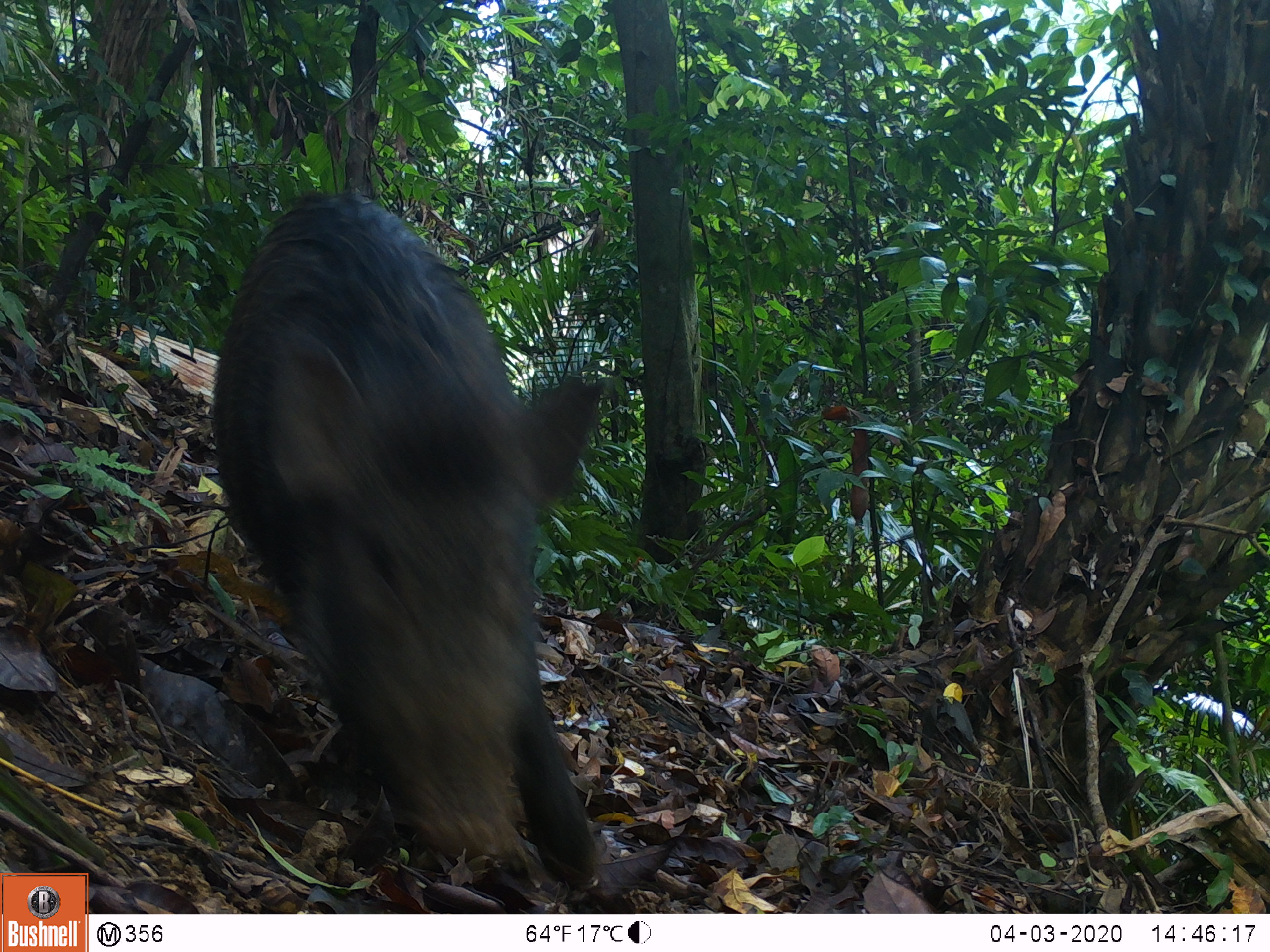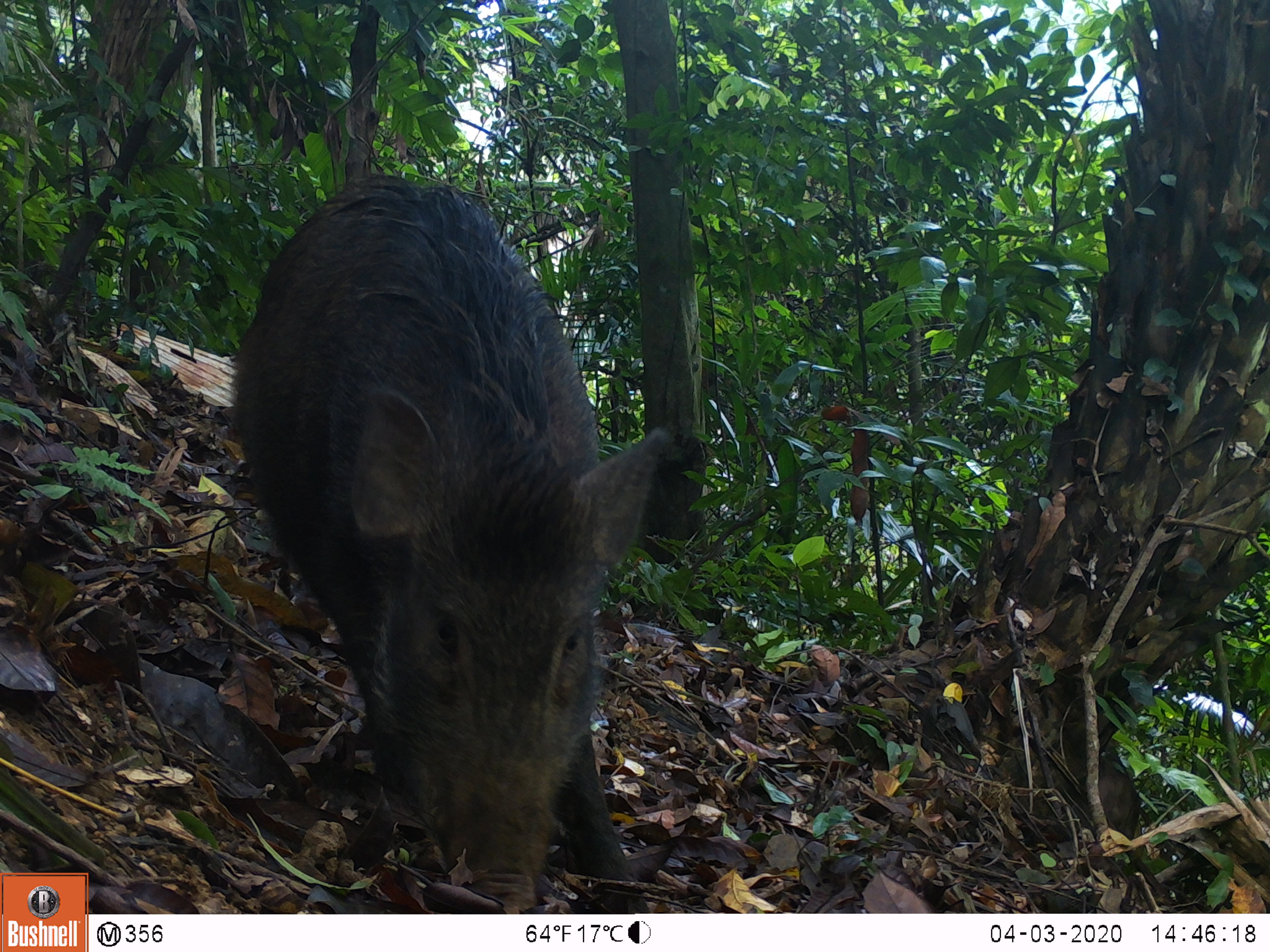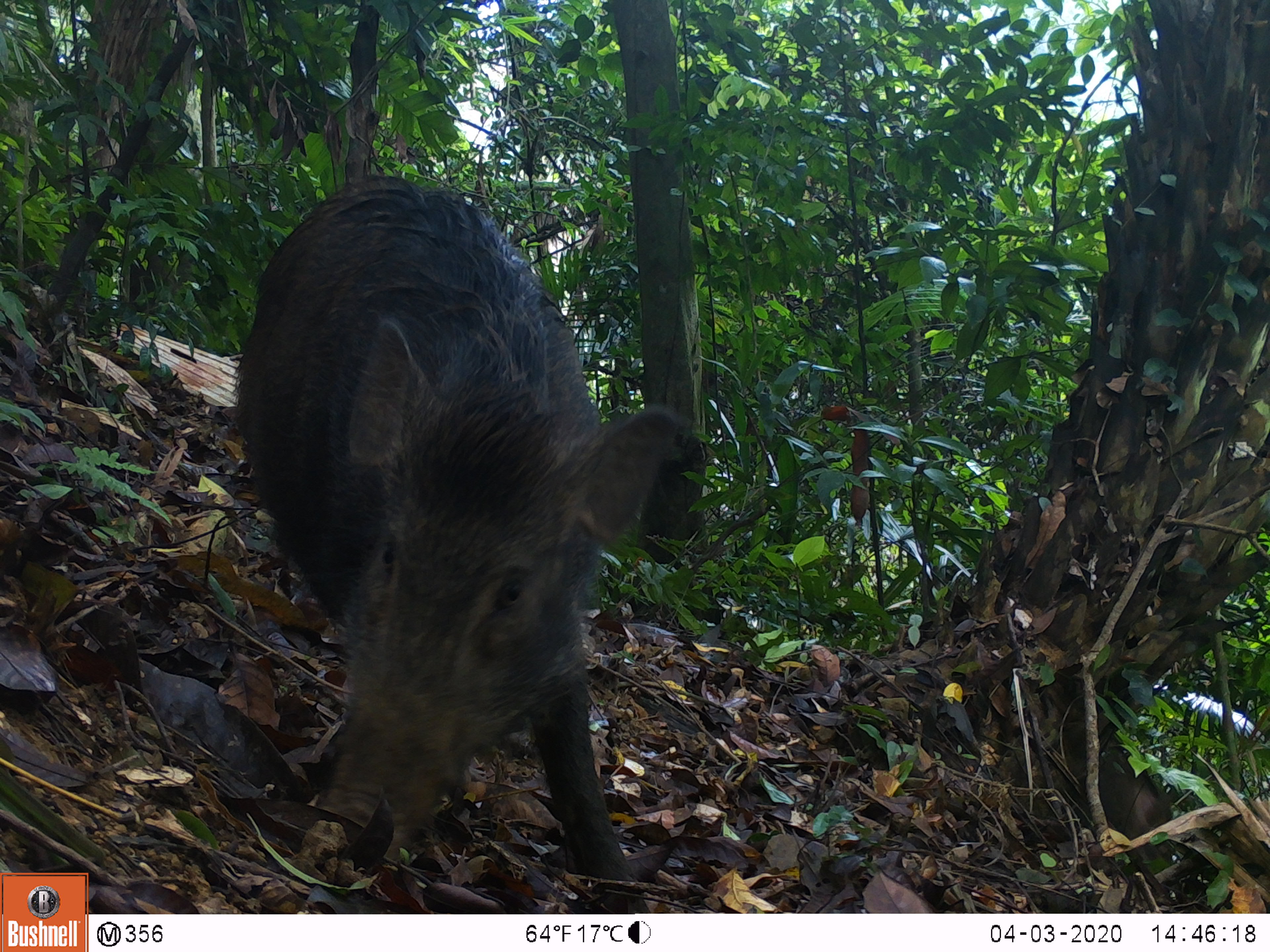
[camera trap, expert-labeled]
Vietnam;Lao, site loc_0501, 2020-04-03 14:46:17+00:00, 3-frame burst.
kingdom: Animalia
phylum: Chordata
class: Mammalia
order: Artiodactyla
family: Suidae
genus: Sus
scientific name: Sus scrofa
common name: eurasian wild pig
Eurasian wild pig (Sus scrofa). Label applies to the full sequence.